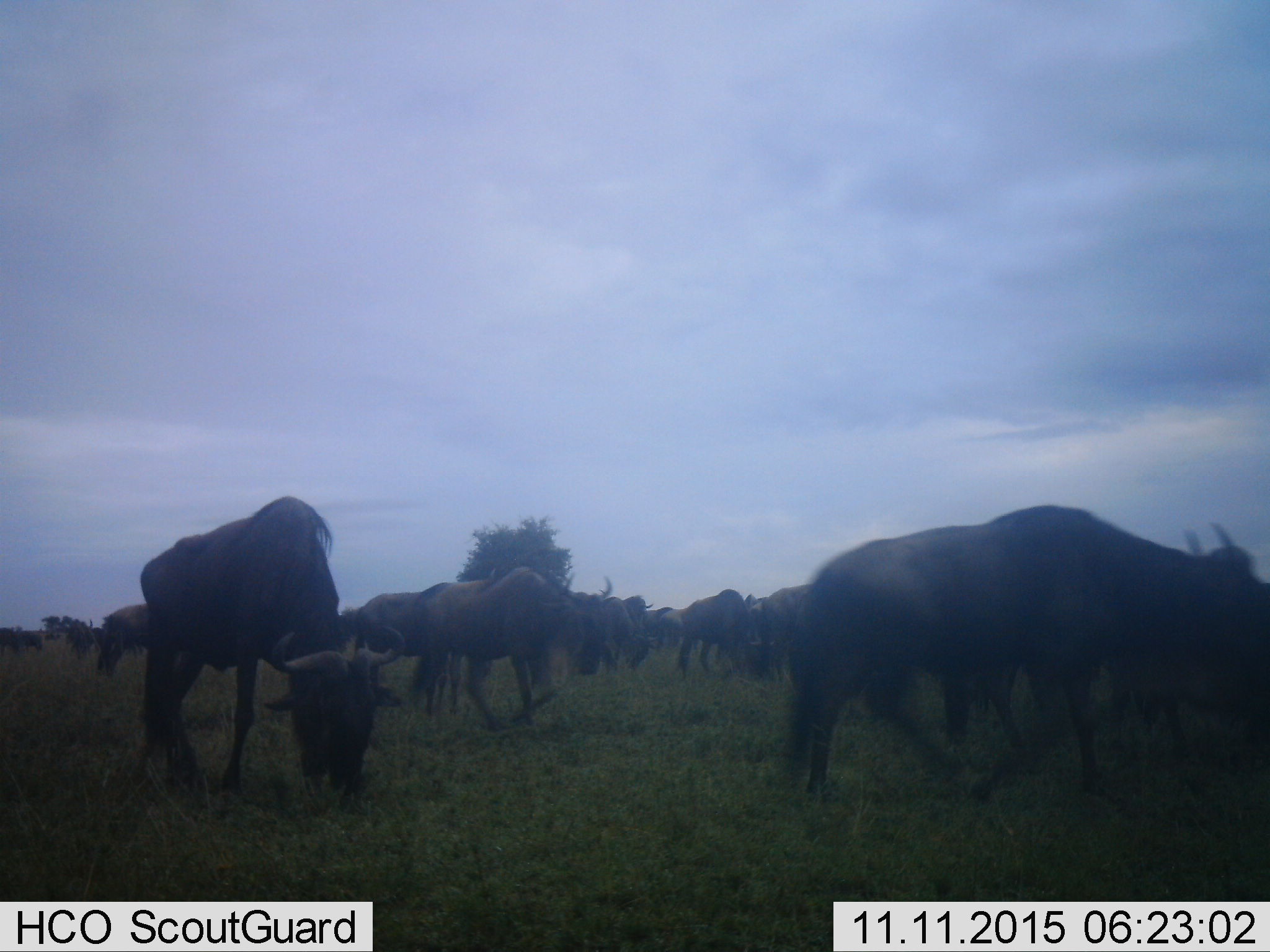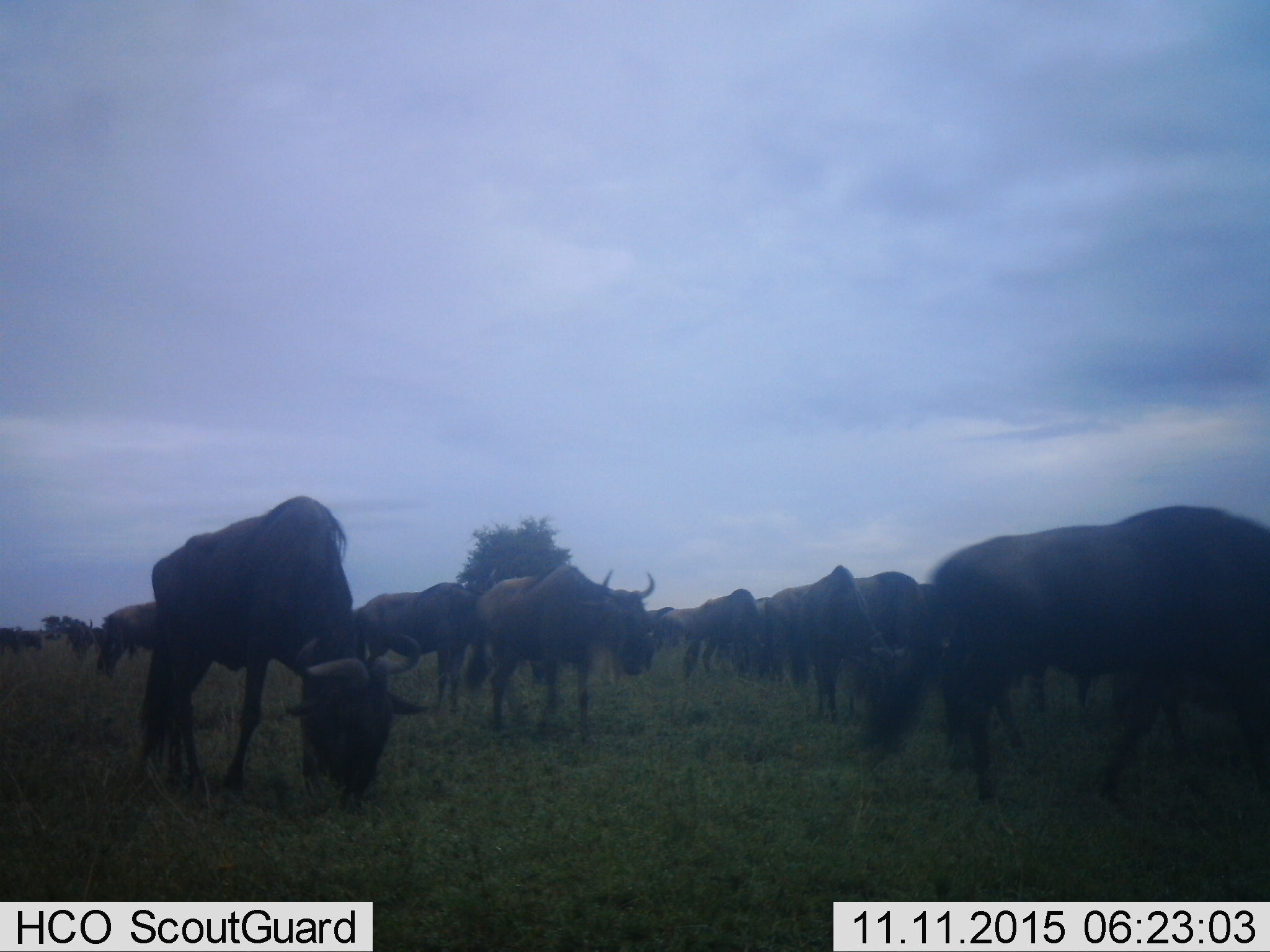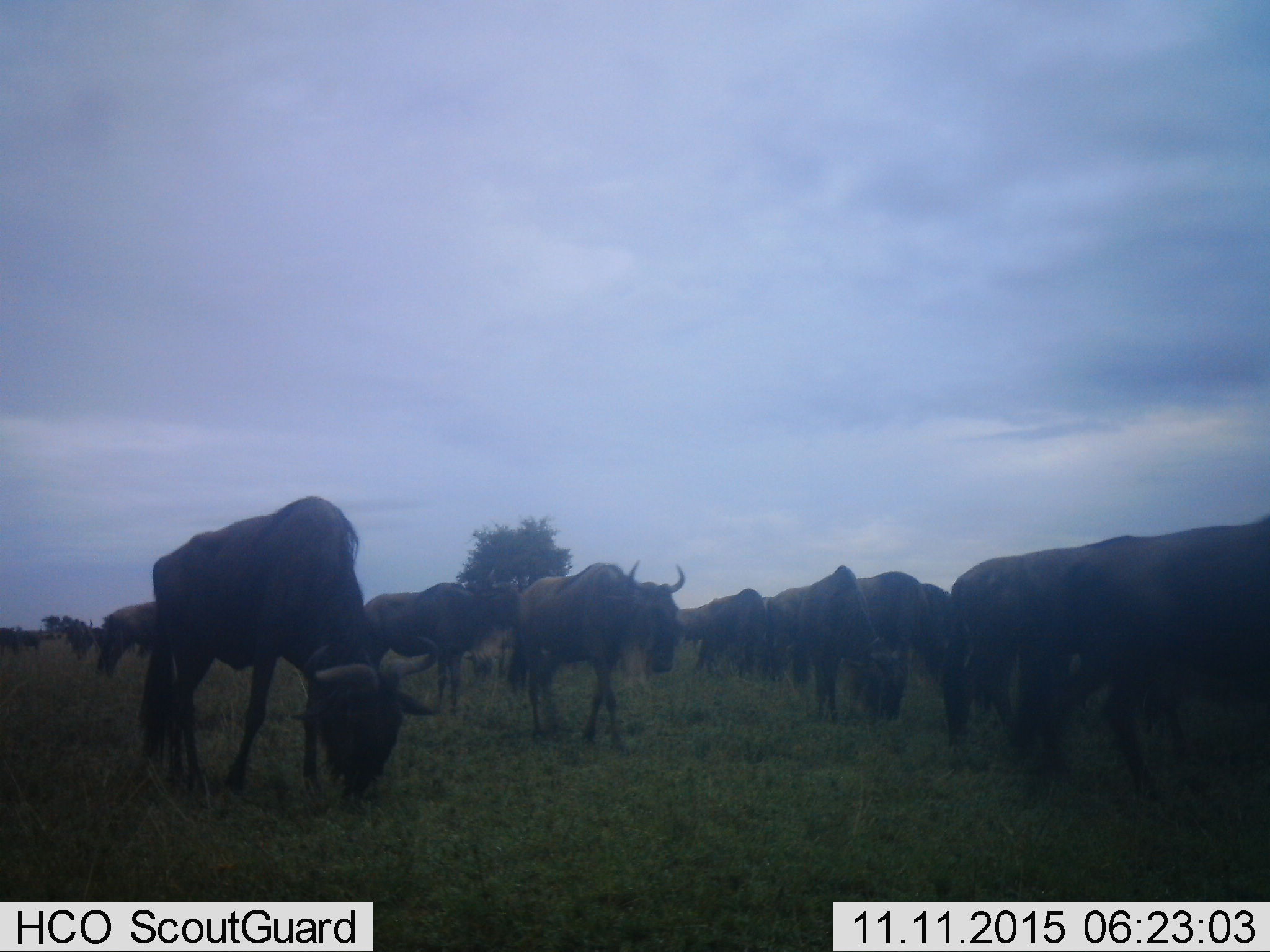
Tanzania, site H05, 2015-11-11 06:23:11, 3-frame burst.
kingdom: Animalia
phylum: Chordata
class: Mammalia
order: Artiodactyla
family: Bovidae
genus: Connochaetes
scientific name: Connochaetes taurinus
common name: blue wildebeest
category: wildebeest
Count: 11-50.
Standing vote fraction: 50%.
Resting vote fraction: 0%.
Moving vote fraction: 25%.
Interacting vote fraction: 0%.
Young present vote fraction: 12%.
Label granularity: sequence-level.